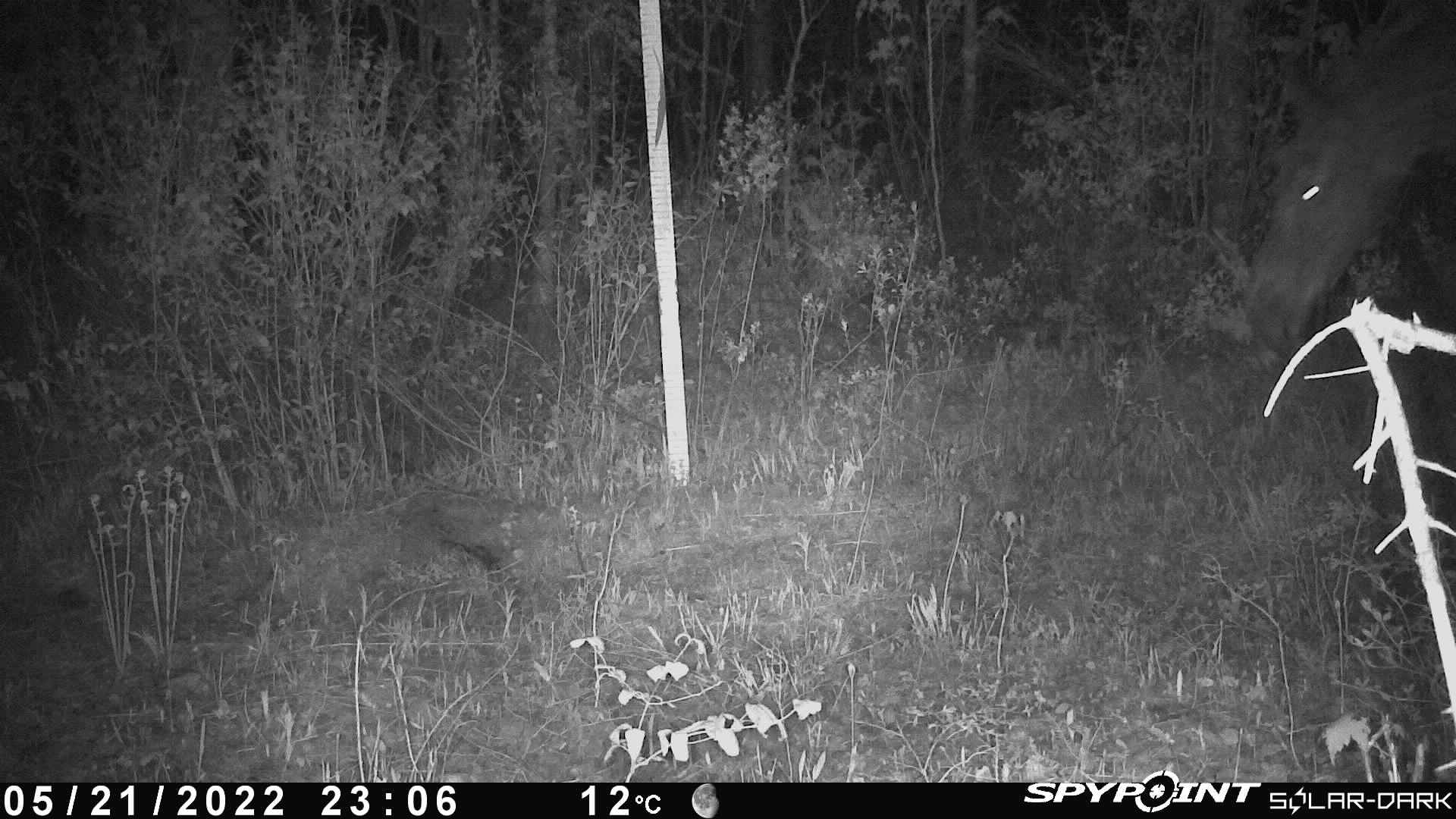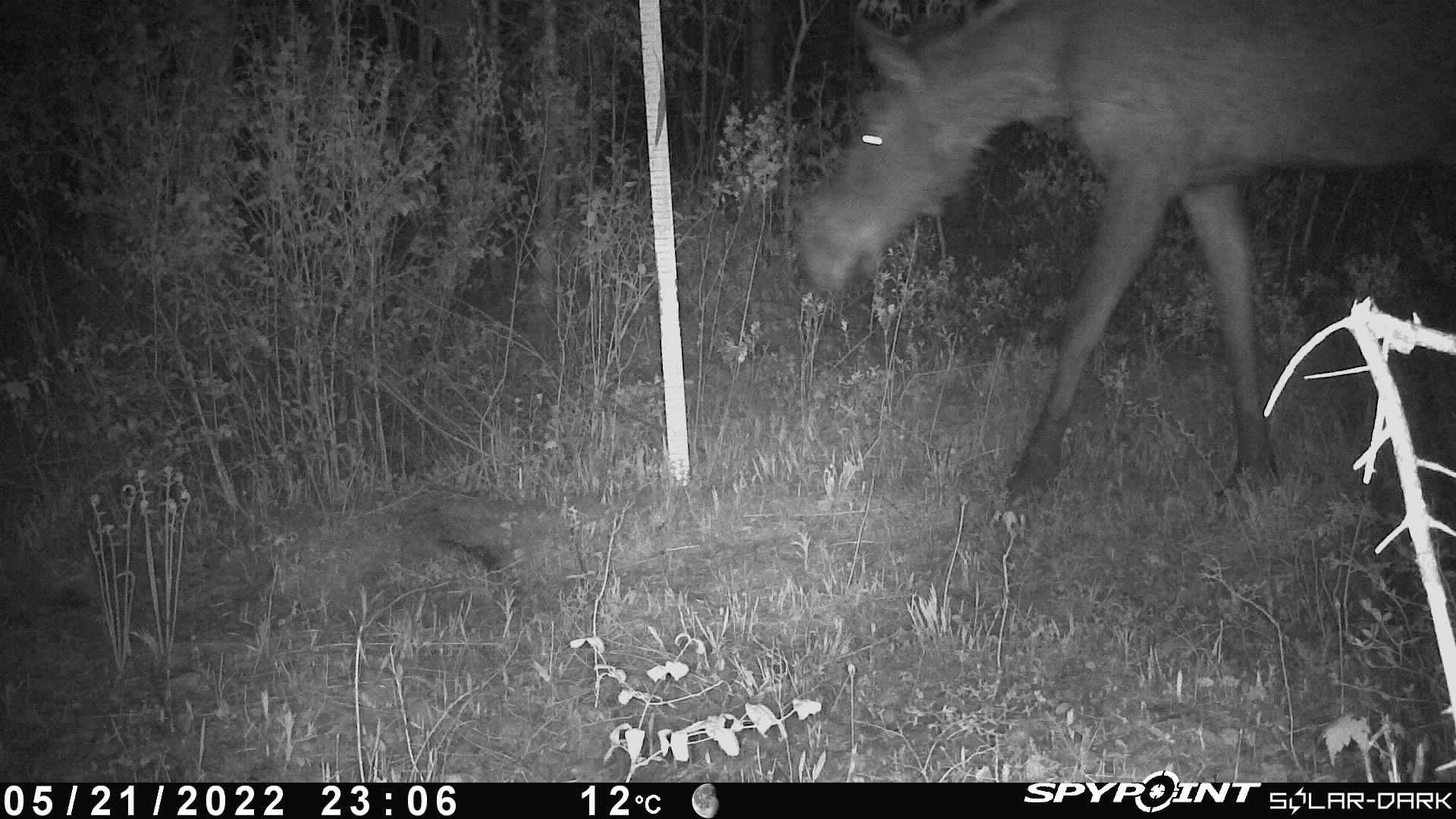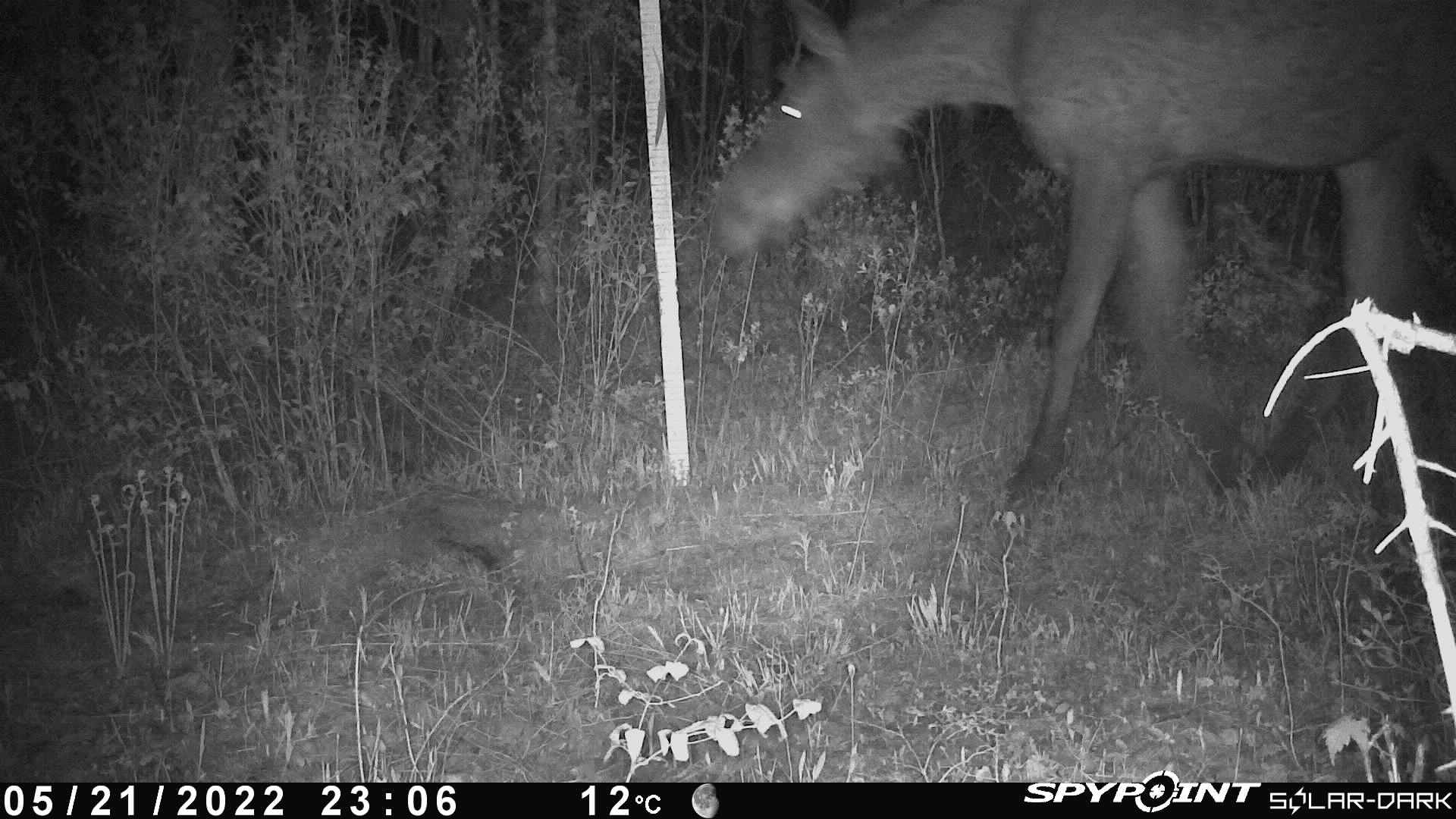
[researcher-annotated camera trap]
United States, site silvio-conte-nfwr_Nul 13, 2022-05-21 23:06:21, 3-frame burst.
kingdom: Animalia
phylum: Chordata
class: Mammalia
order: Artiodactyla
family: Cervidae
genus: Alces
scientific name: Alces alces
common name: moose